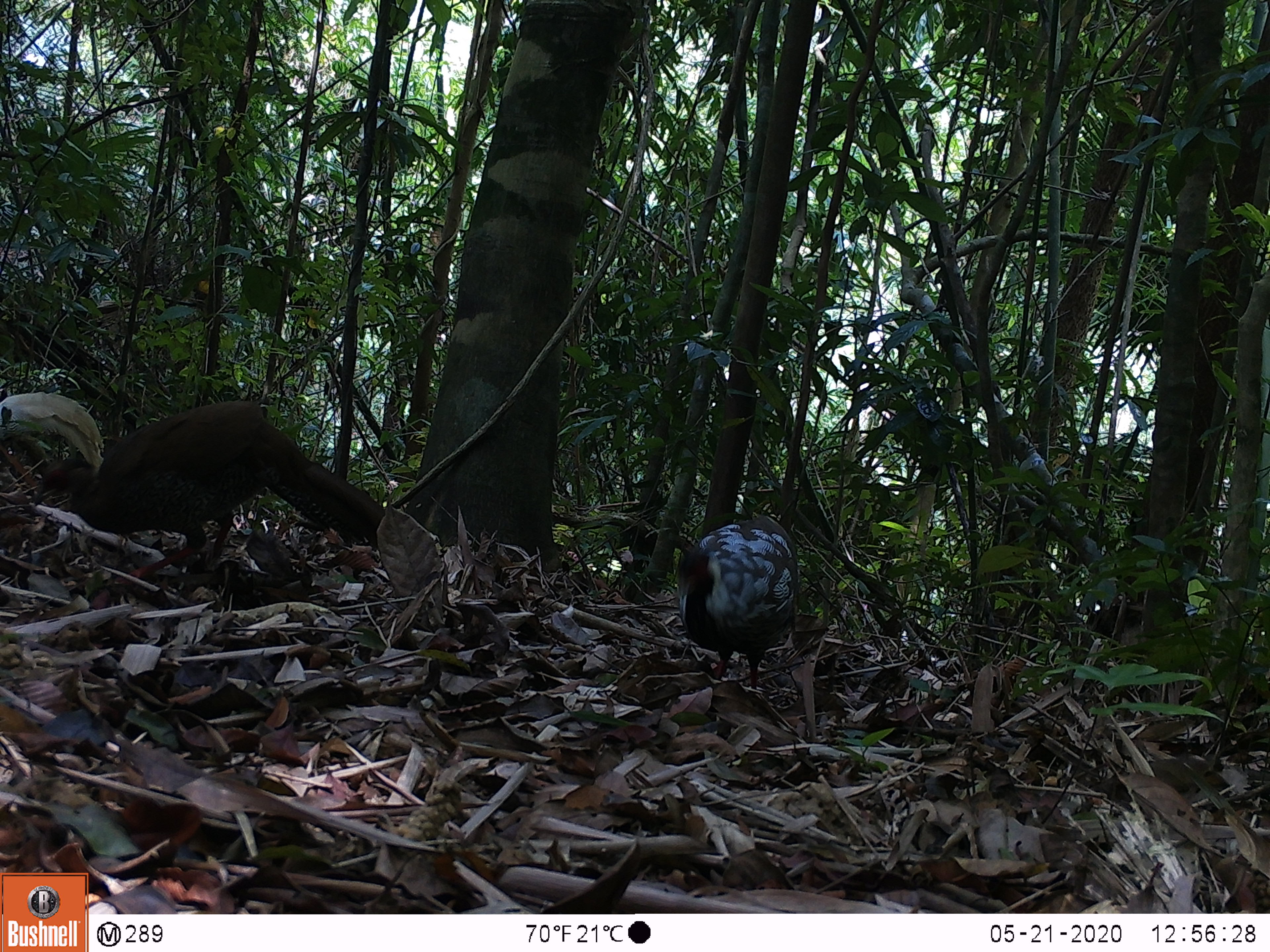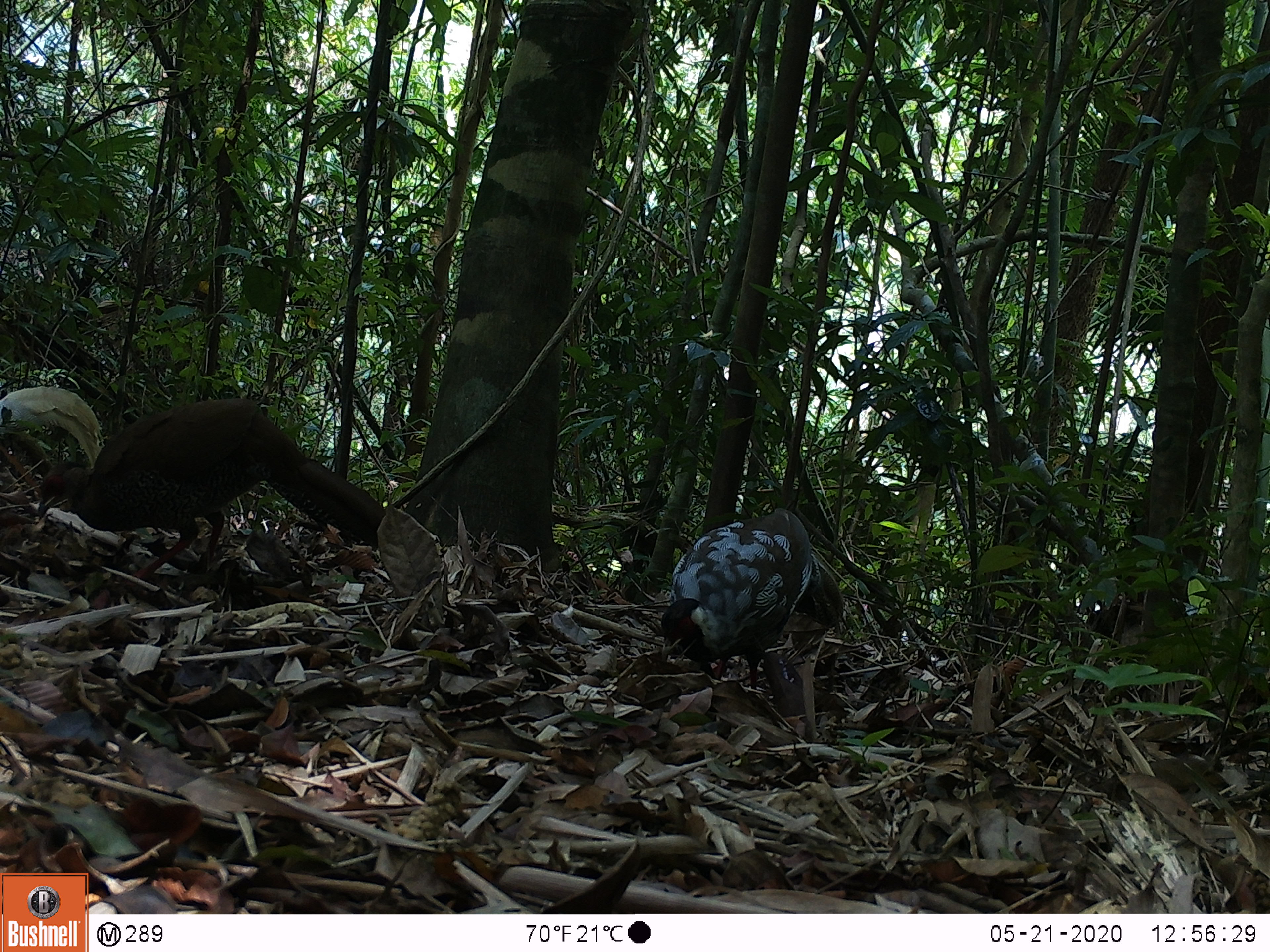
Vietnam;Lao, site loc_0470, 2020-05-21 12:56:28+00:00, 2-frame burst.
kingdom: Animalia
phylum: Chordata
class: Aves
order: Galliformes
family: Phasianidae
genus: Lophura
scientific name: Lophura nycthemera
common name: silver pheasant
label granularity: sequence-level